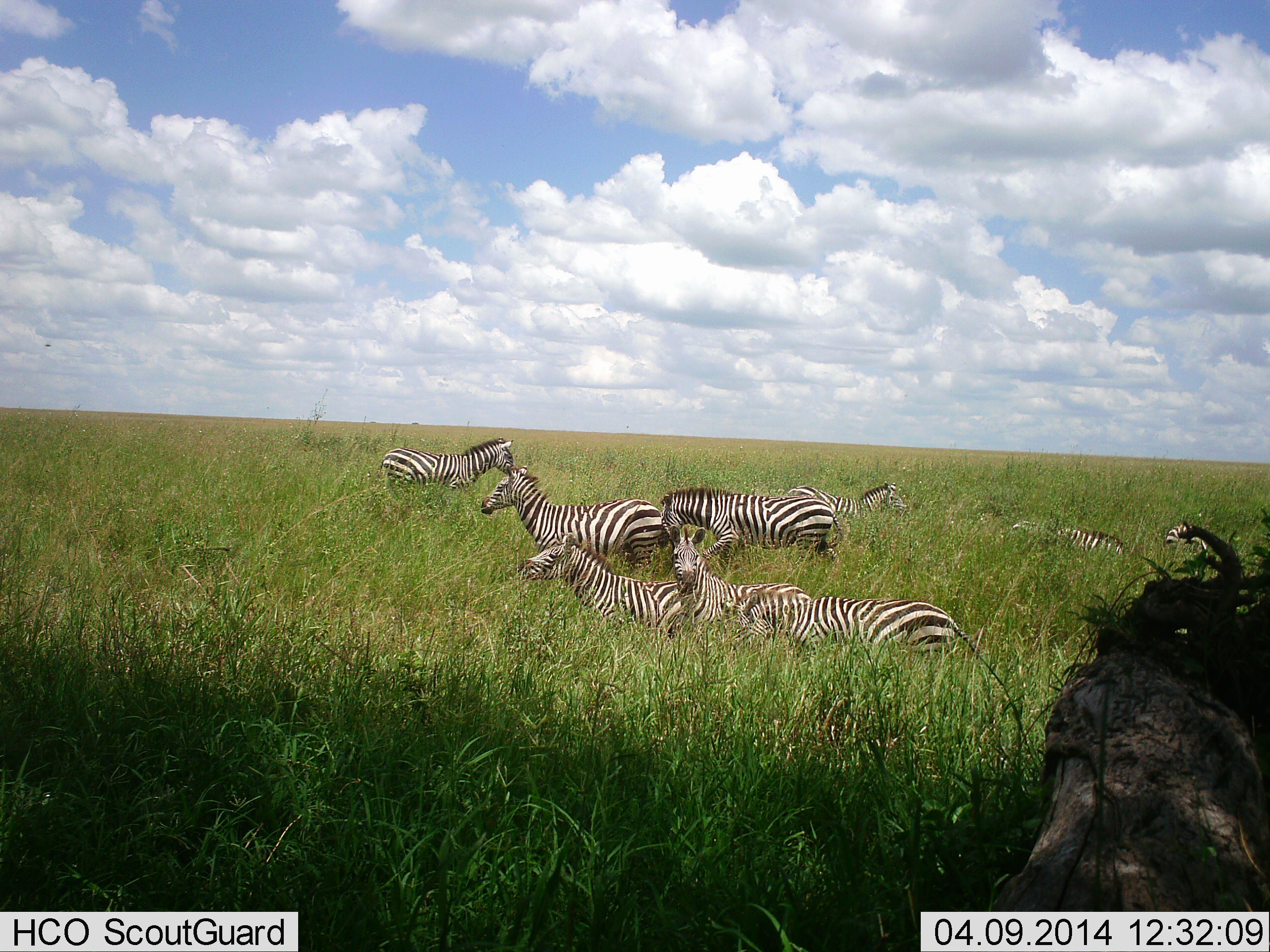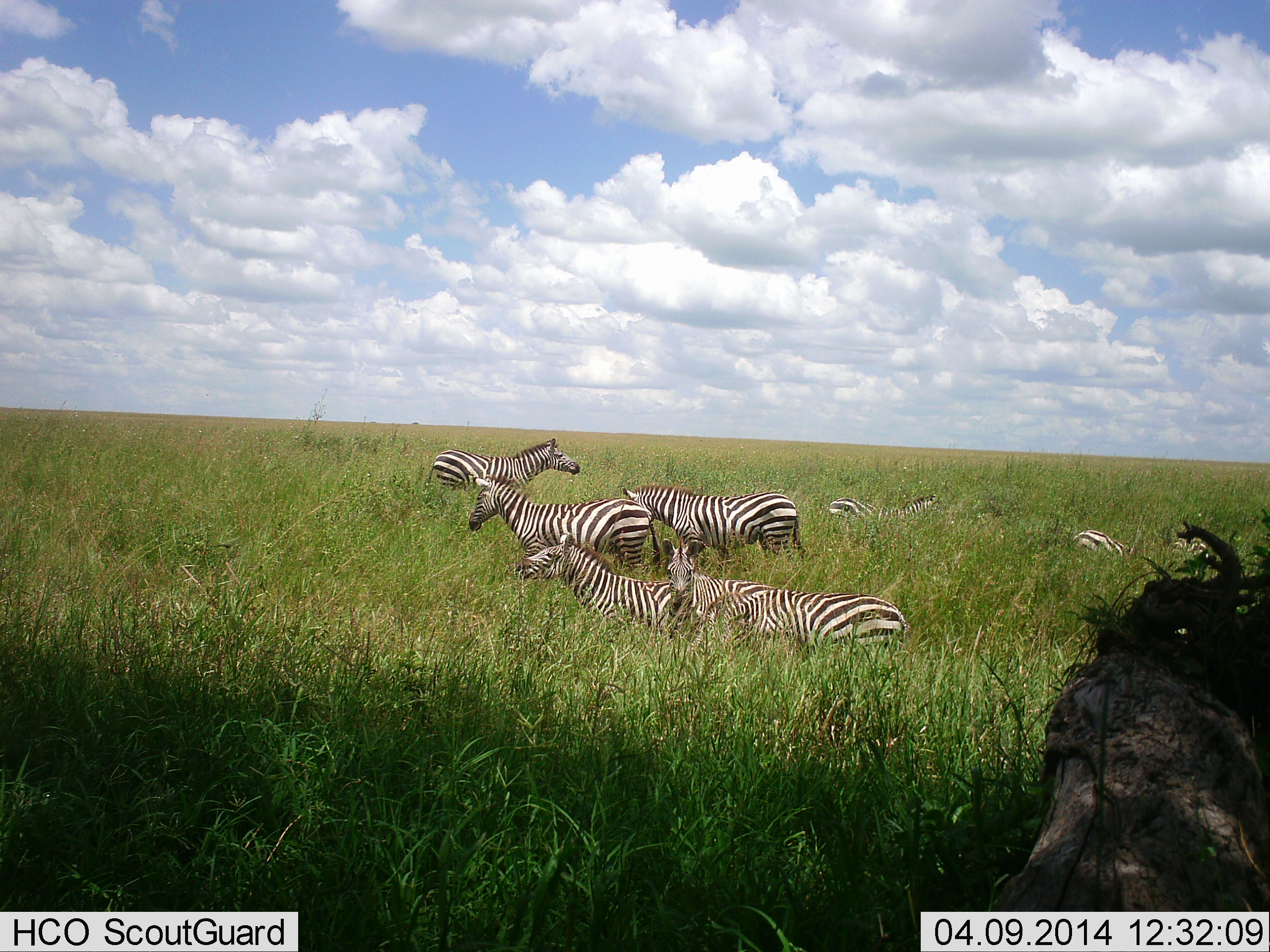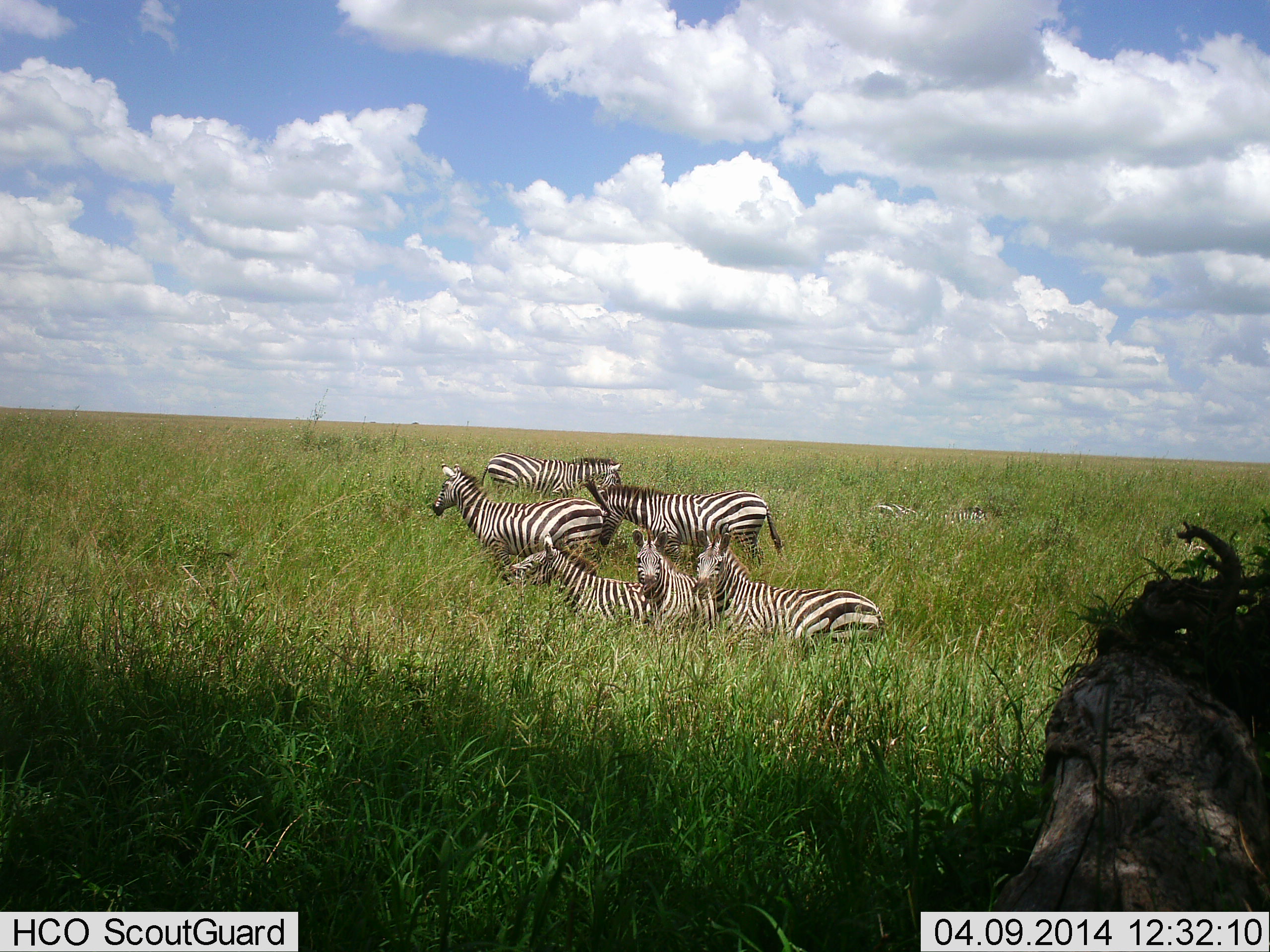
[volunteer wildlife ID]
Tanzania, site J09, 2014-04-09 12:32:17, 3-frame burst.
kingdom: Animalia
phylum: Chordata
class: Mammalia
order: Perissodactyla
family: Equidae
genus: Equus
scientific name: Equus quagga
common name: plains zebra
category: zebra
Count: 9.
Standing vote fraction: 60%.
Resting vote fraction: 30%.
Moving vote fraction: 70%.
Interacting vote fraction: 20%.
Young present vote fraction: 0%.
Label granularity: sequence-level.